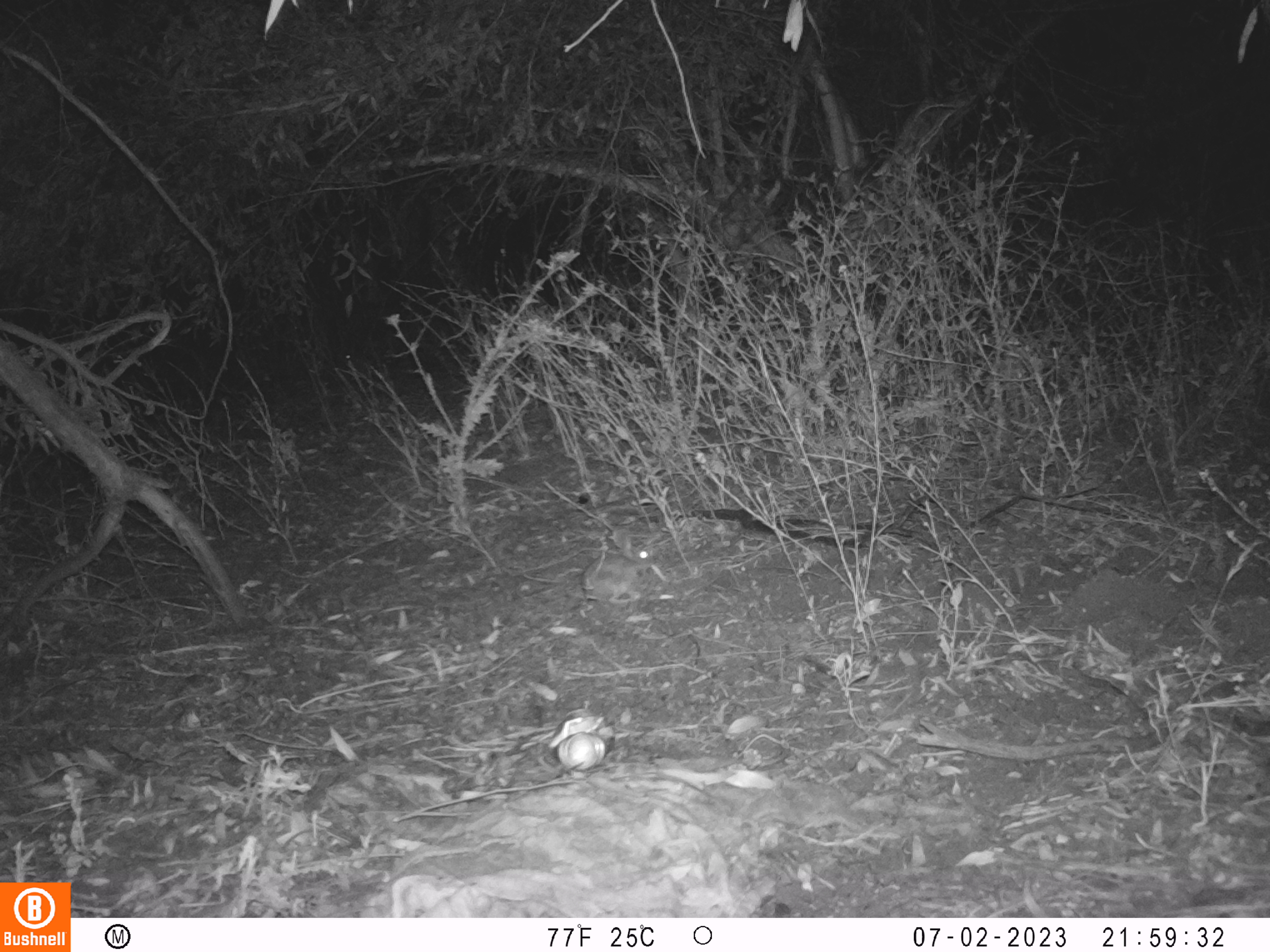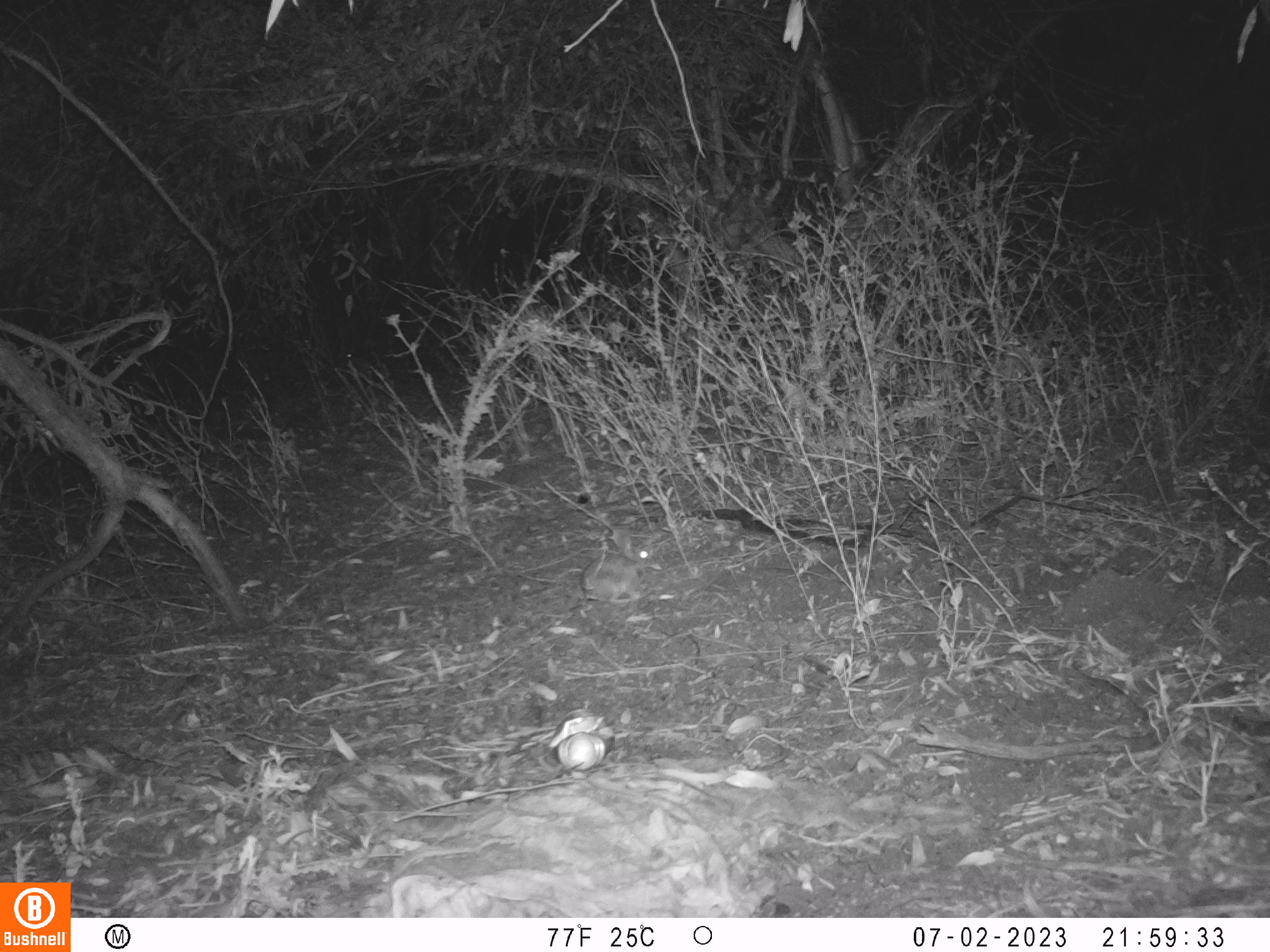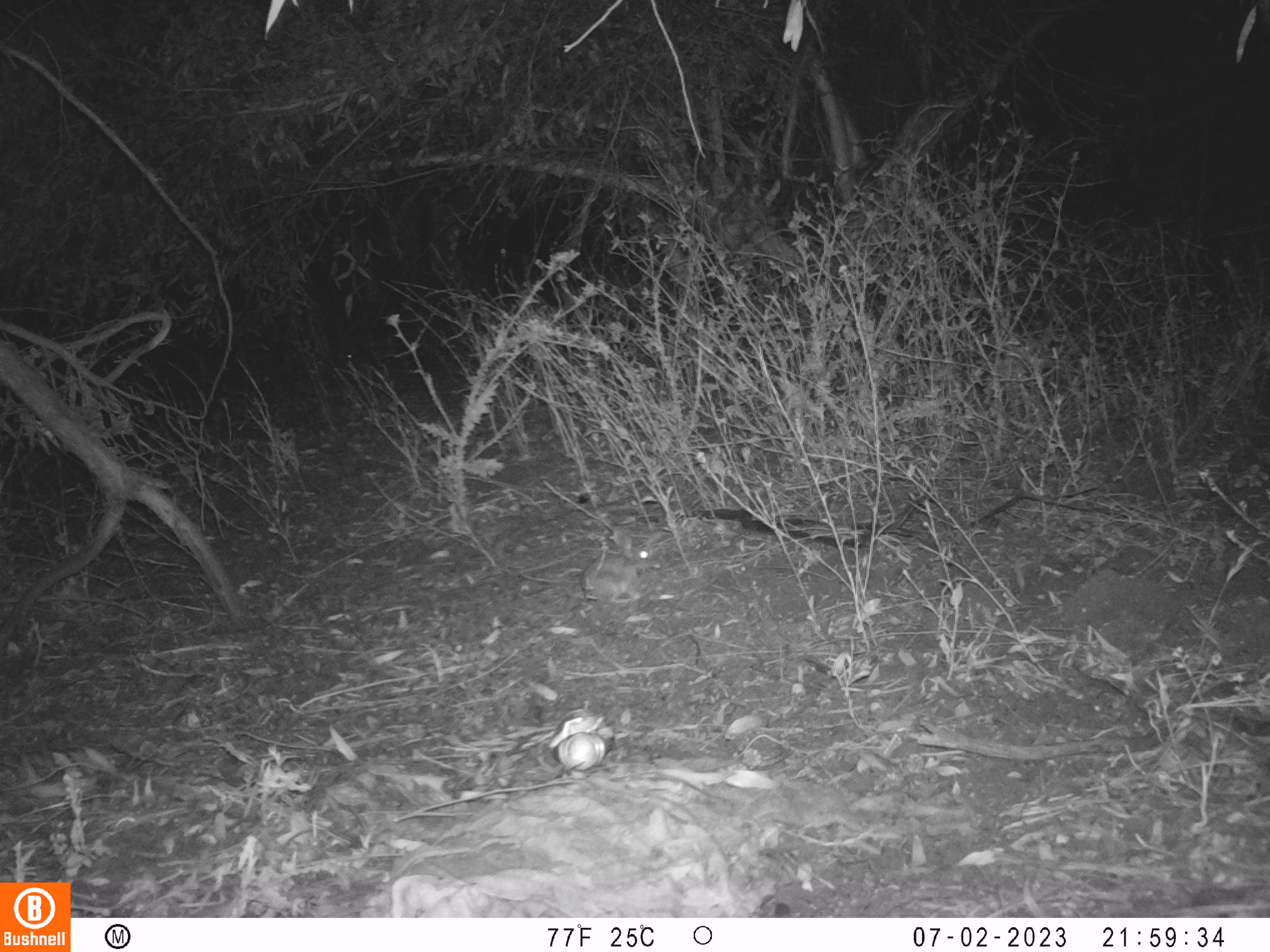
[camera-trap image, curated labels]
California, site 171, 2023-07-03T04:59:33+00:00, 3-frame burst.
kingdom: Animalia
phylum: Chordata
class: Mammalia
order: Lagomorpha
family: Leporidae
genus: Sylvilagus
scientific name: Sylvilagus bachmani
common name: brush rabbit